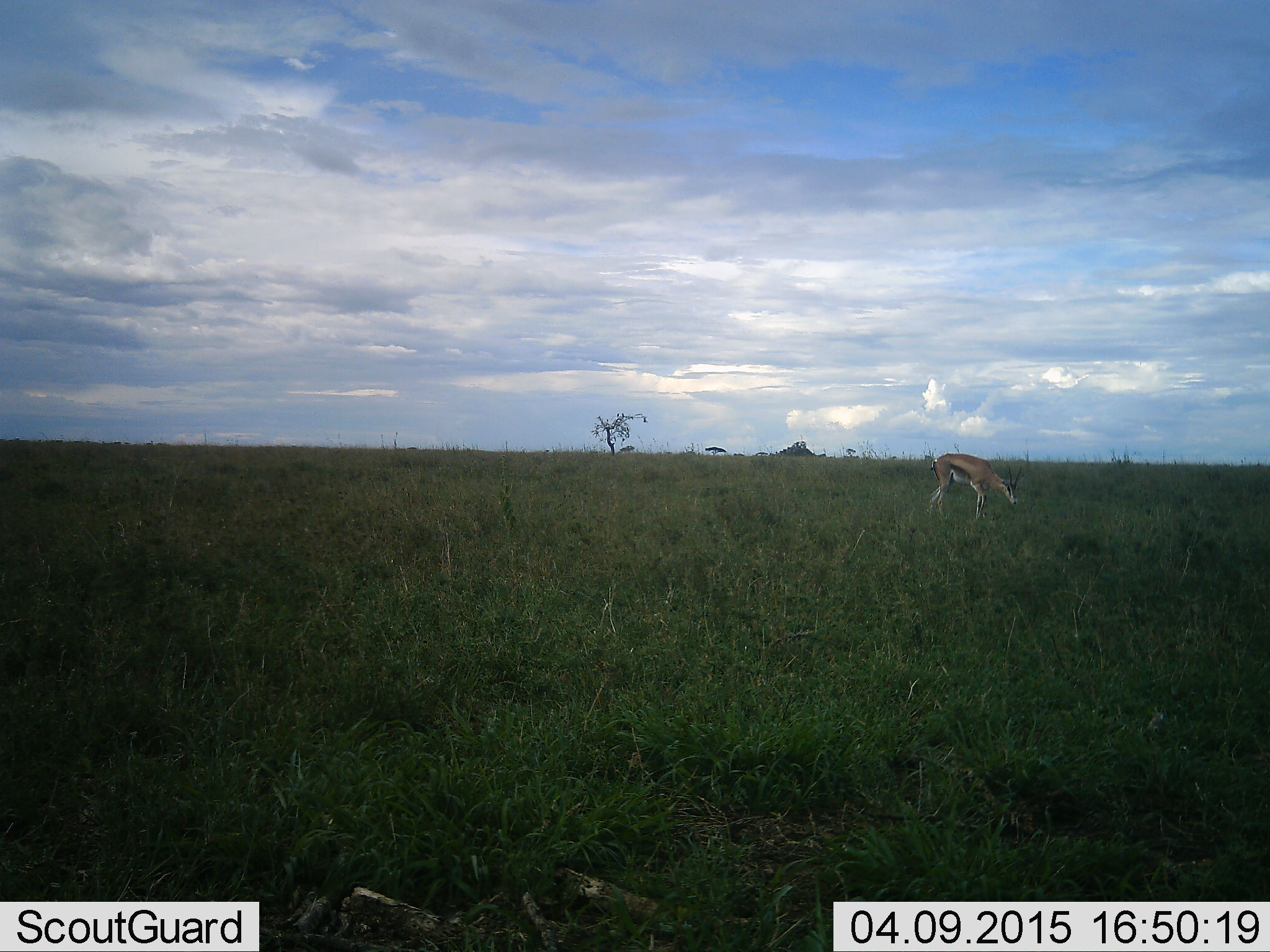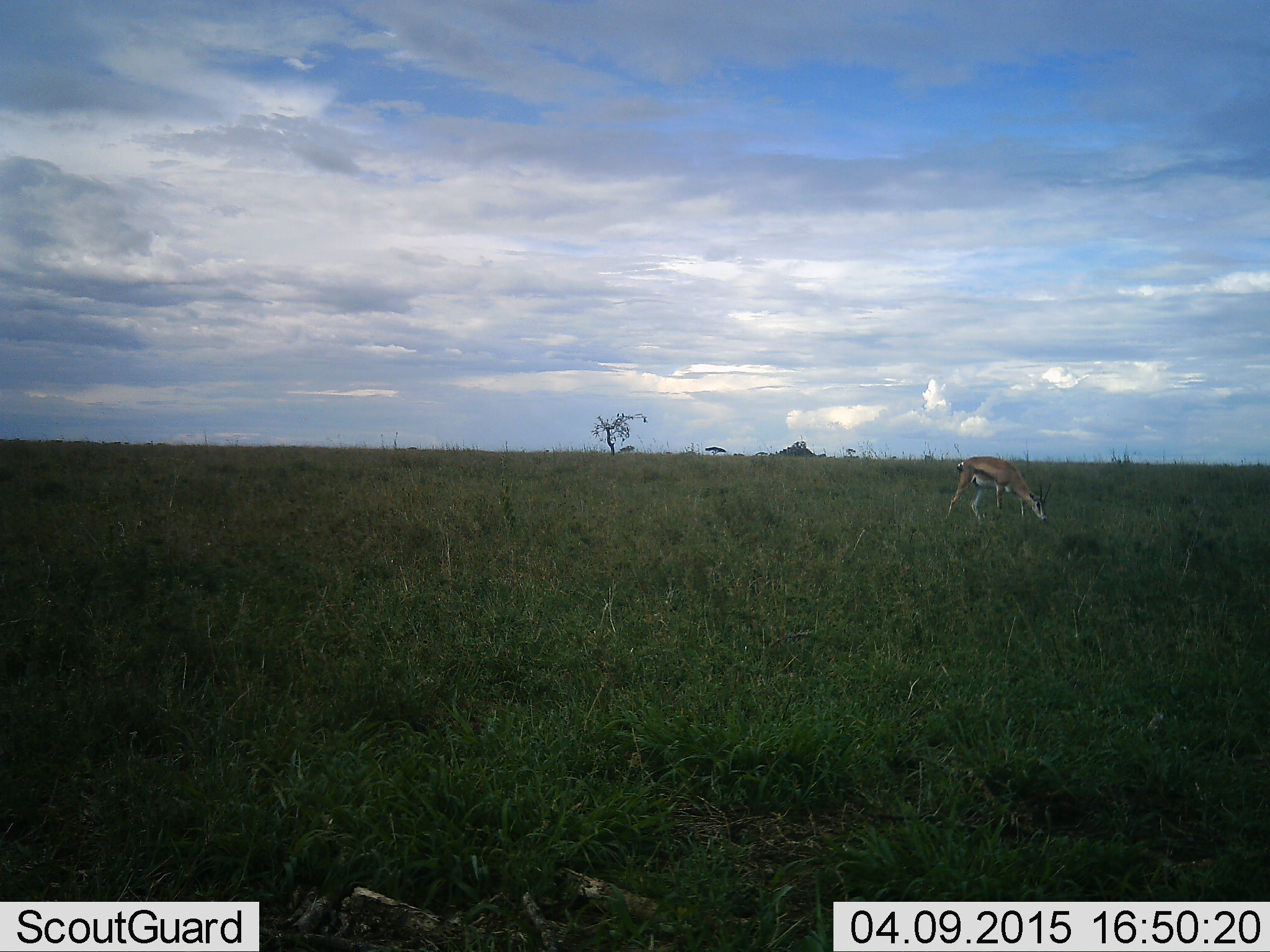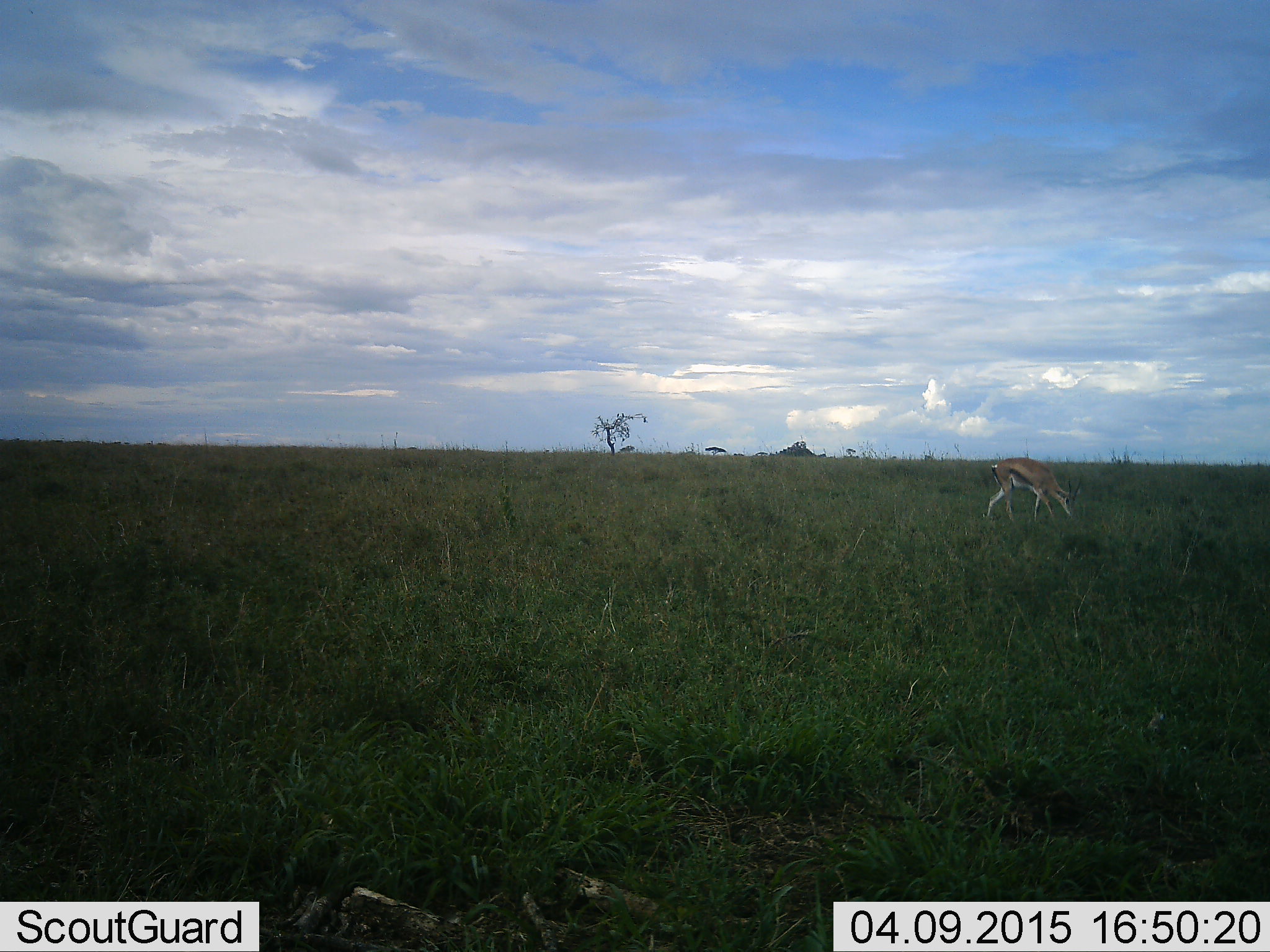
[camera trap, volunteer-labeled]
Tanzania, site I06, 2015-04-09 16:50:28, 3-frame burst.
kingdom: Animalia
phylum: Chordata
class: Mammalia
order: Artiodactyla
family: Bovidae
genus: Eudorcas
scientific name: Eudorcas thomsonii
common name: thomson's gazelle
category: gazellethomsons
Gazellethomsons (thomson's gazelle) (Eudorcas thomsonii), count 1. Behavior (volunteer vote fractions): standing 0%, resting 0%, moving 30%, interacting 0%. Young present (vote fraction): 0%. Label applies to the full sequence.